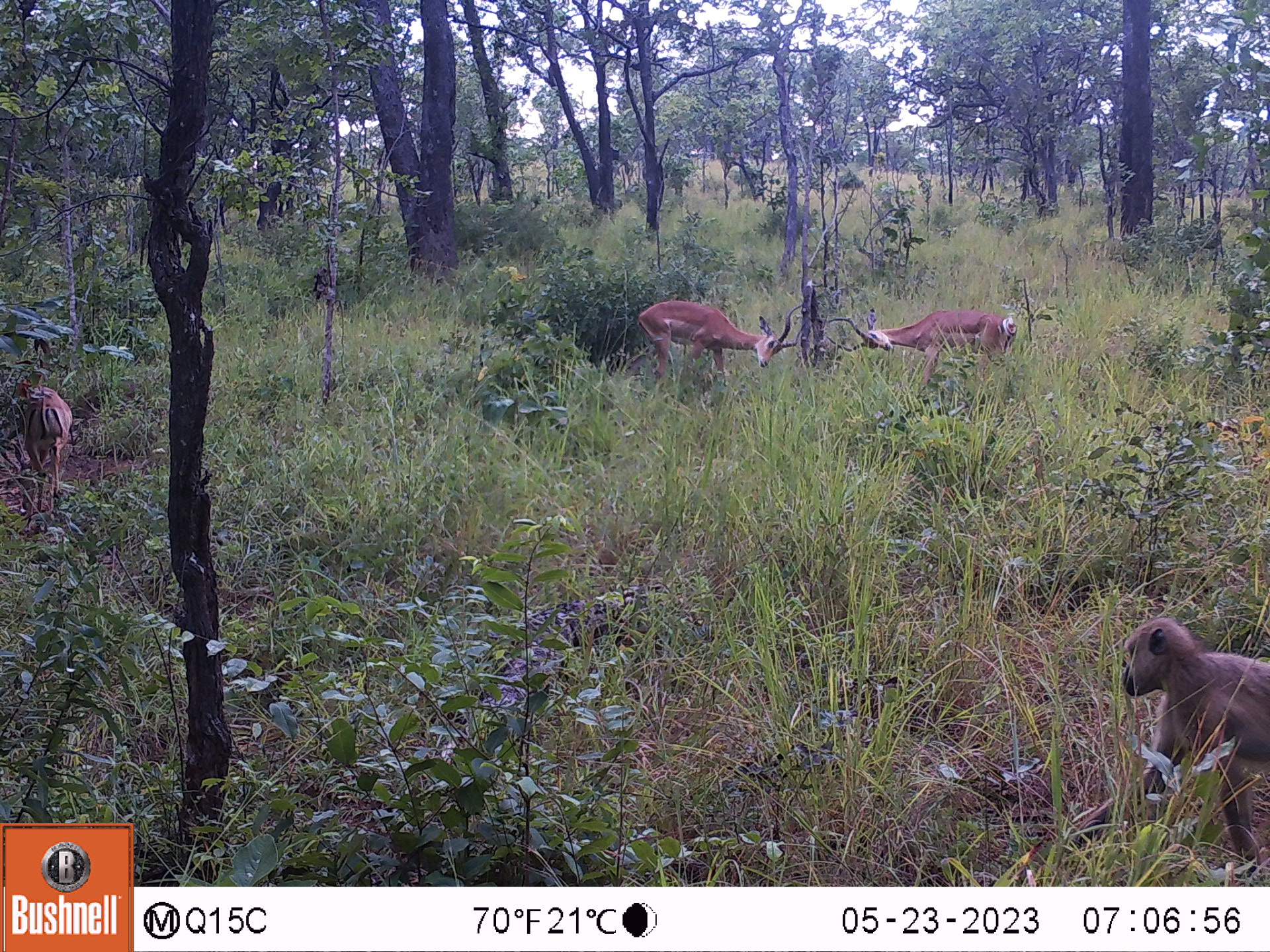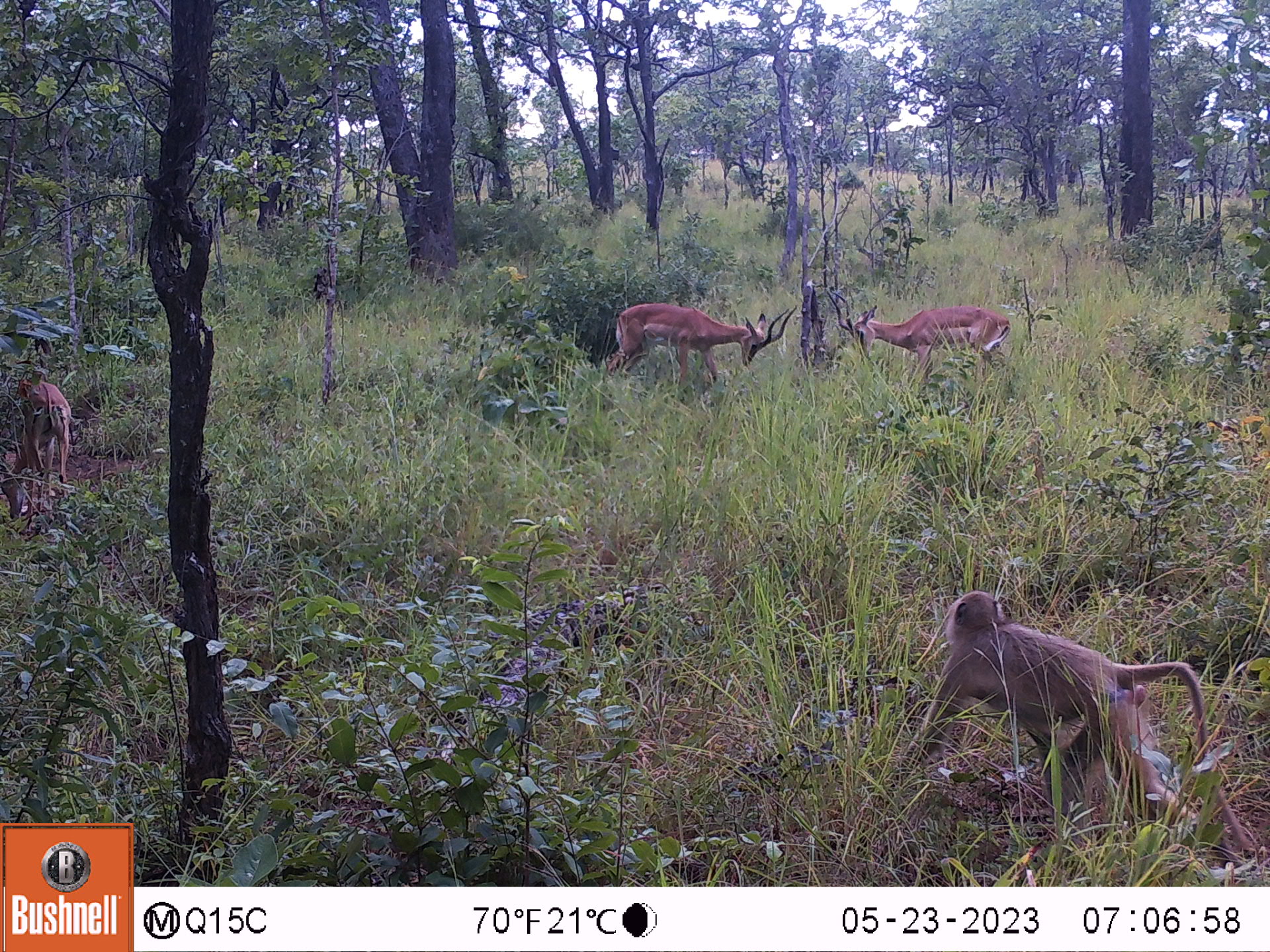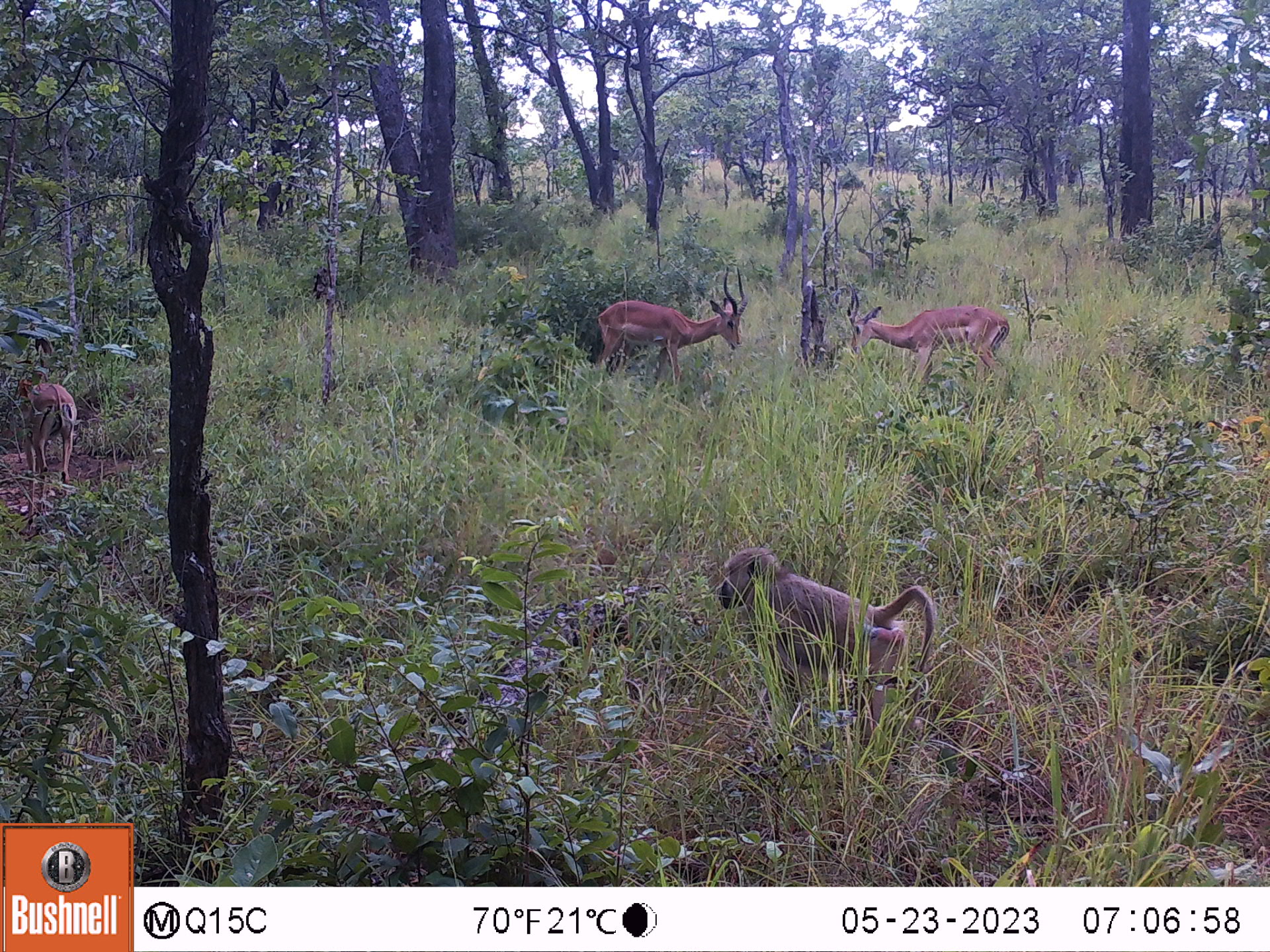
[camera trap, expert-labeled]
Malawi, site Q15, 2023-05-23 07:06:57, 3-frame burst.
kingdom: Animalia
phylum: Chordata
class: Mammalia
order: Primates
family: Cercopithecidae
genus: Papio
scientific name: Papio cynocephalus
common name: yellow baboon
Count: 1.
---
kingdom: Animalia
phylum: Chordata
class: Mammalia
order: Artiodactyla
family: Bovidae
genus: Aepyceros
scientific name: Aepyceros melampus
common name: impala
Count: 3.